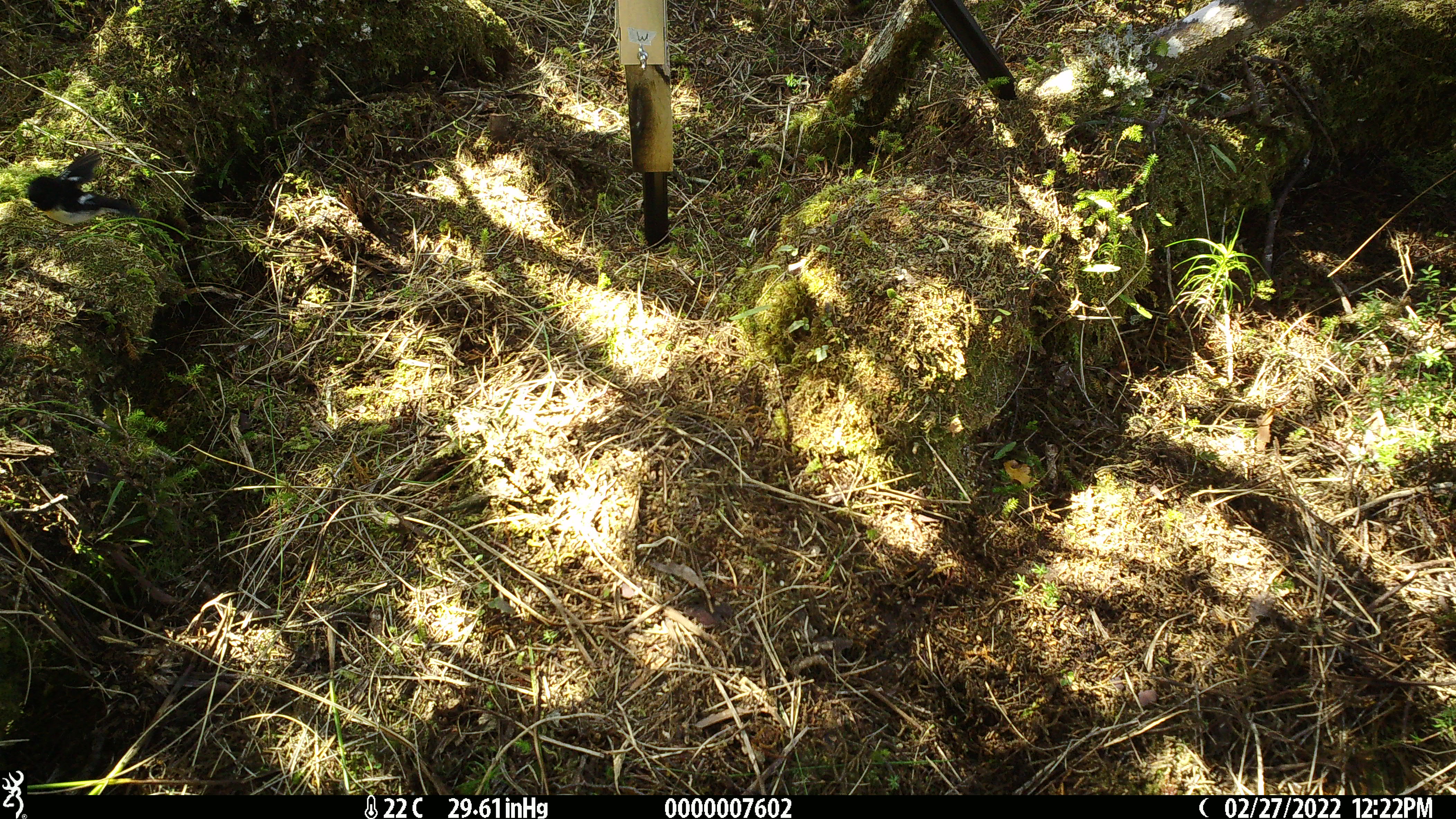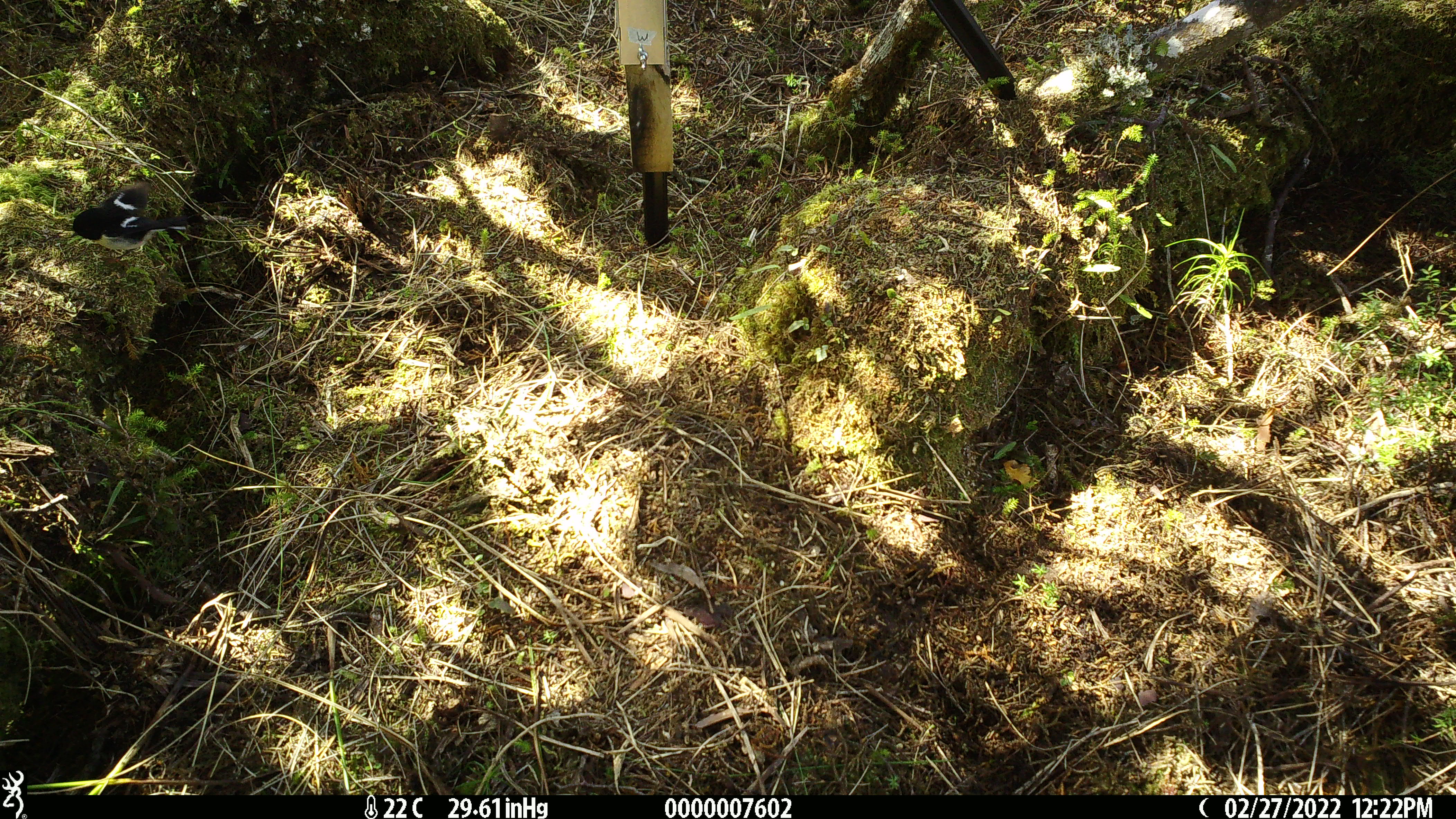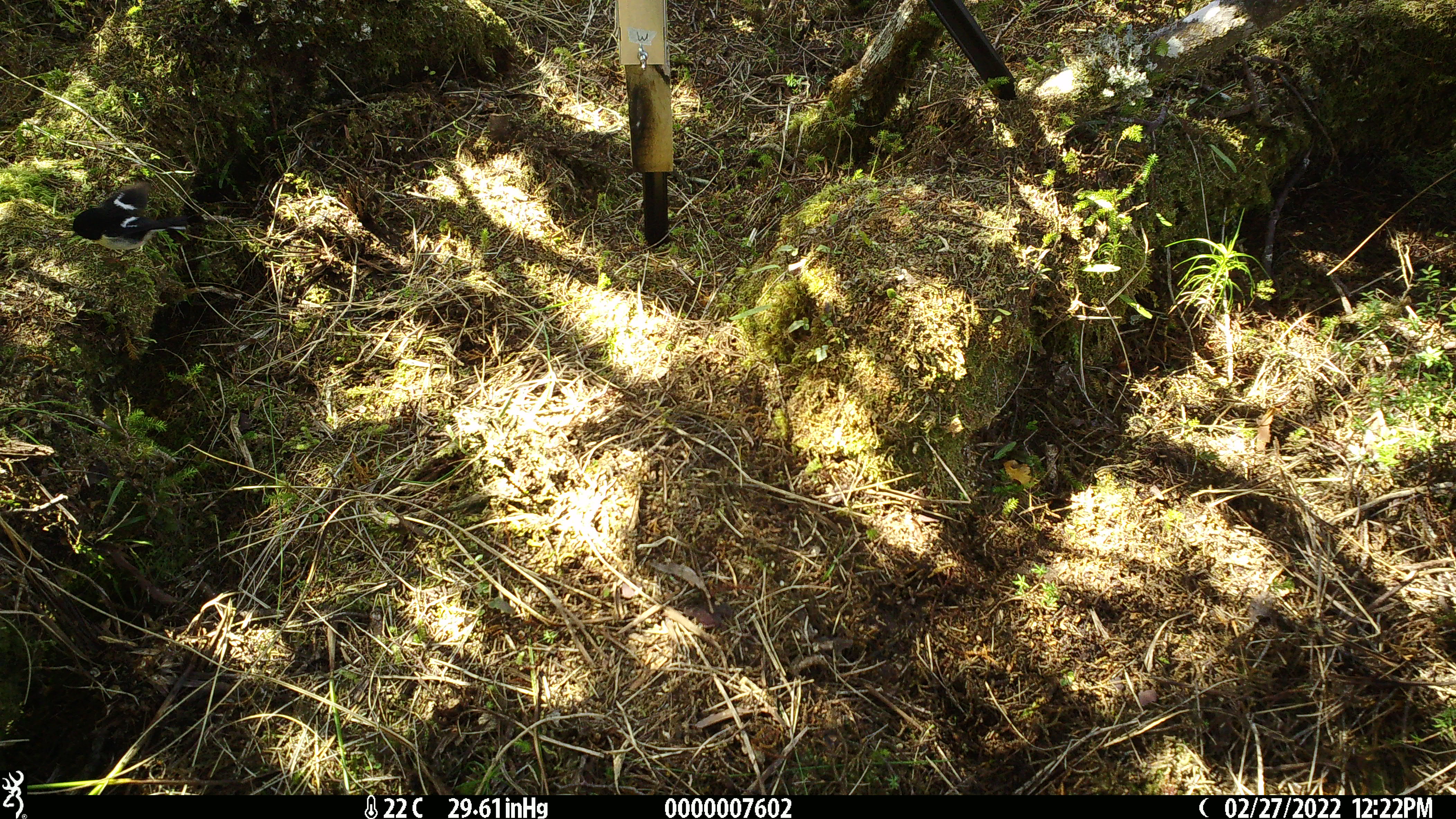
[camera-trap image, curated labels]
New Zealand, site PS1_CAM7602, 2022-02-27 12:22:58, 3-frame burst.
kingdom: Animalia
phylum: Chordata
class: Aves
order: Passeriformes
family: Petroicidae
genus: Petroica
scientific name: Petroica macrocephala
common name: tomtit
Tomtit (Petroica macrocephala).